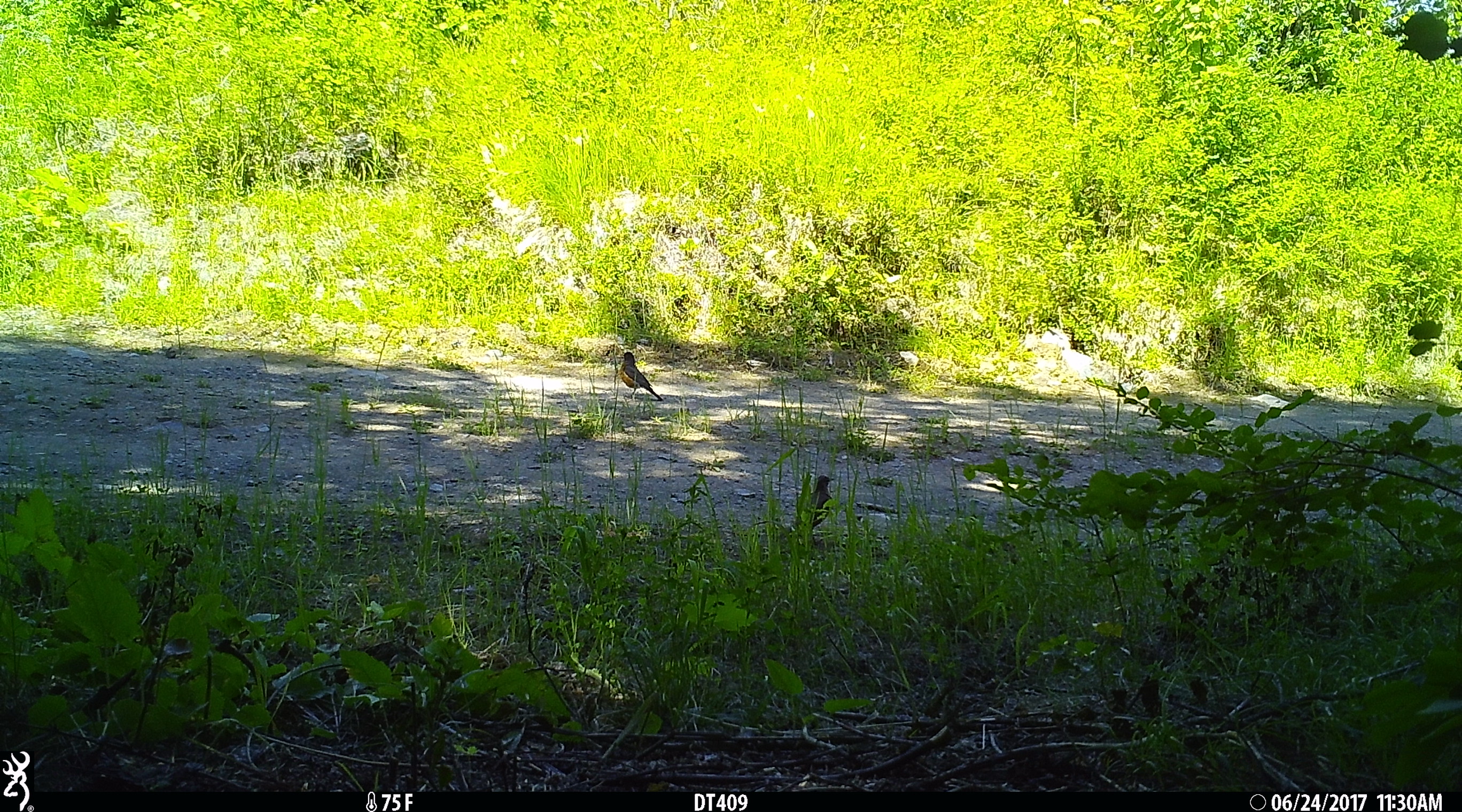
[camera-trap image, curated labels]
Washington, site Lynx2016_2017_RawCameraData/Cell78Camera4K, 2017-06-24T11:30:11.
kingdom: Animalia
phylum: Chordata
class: Aves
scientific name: Aves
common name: birds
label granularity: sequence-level